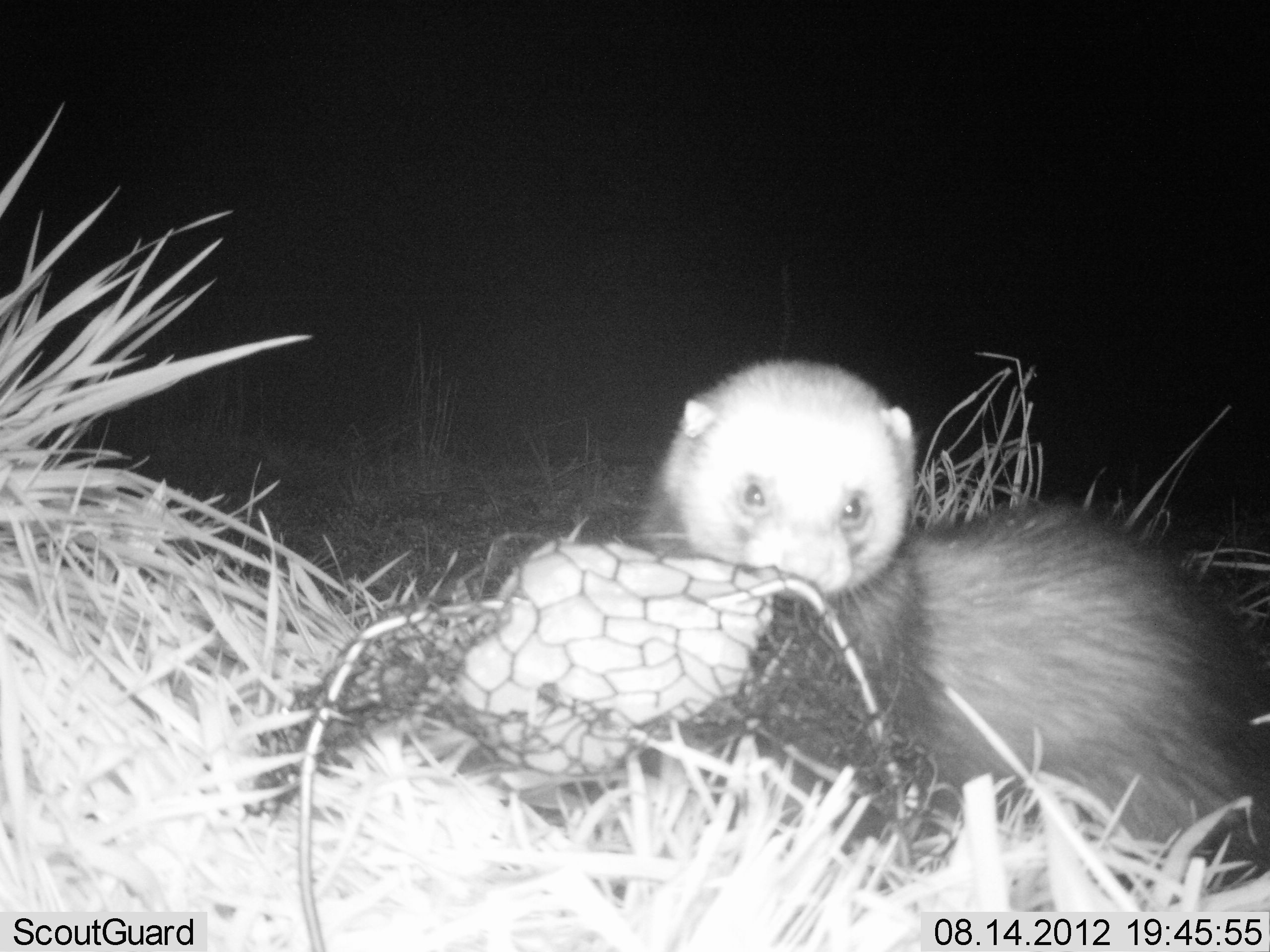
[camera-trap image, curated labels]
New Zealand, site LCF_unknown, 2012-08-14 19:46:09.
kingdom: Animalia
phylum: Chordata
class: Mammalia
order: Carnivora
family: Mustelidae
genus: Mustela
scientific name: Mustela furo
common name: ferret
Ferret (Mustela furo).